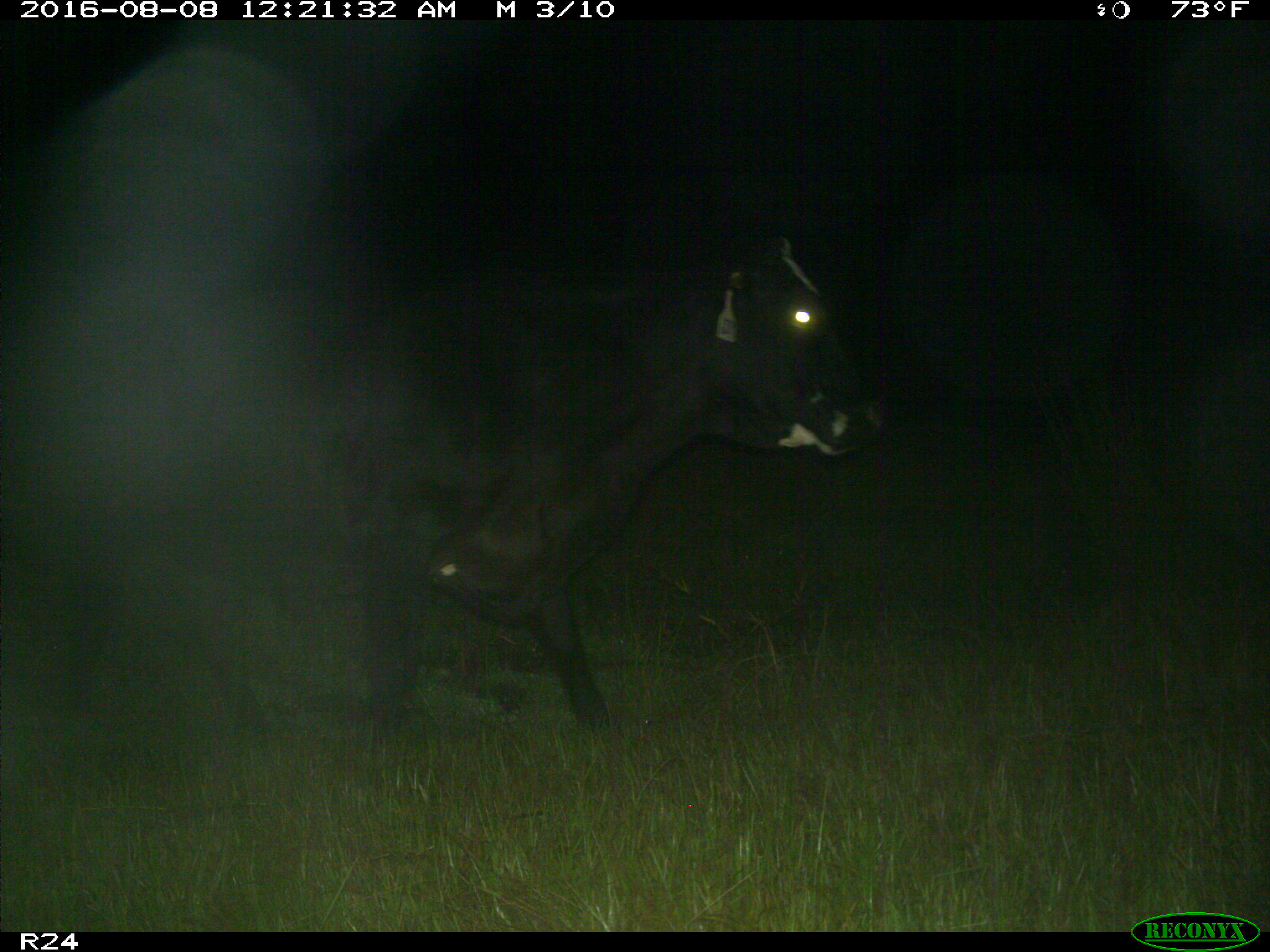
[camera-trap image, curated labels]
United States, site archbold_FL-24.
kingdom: Animalia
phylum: Chordata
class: Mammalia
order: Artiodactyla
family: Bovidae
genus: Bos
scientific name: Bos taurus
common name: domestic cow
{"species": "Bos taurus (domestic cow)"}